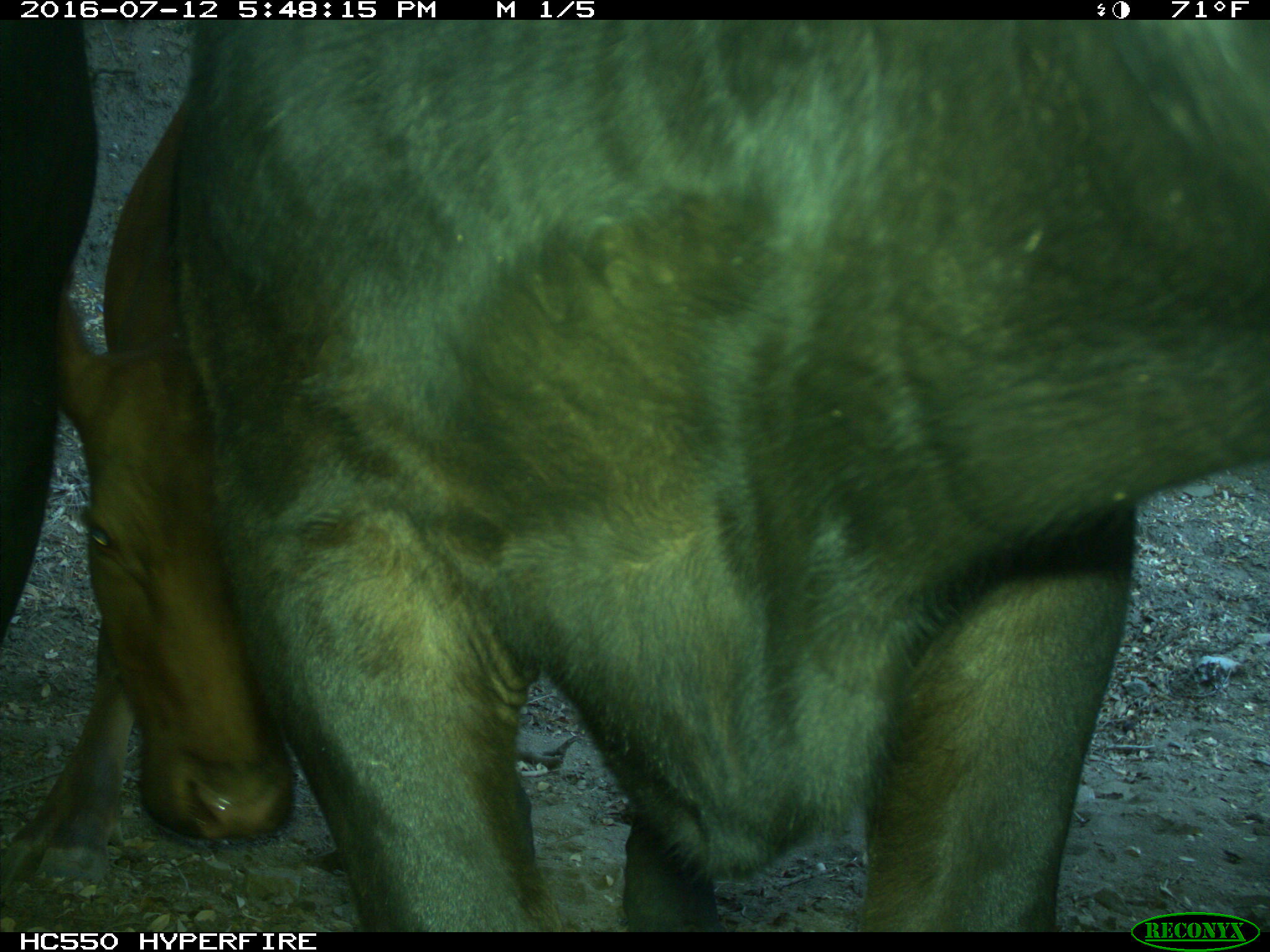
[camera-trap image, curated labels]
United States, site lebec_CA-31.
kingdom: Animalia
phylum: Chordata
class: Mammalia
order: Artiodactyla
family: Bovidae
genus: Bos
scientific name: Bos taurus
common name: domestic cow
Bos taurus (domestic cow).